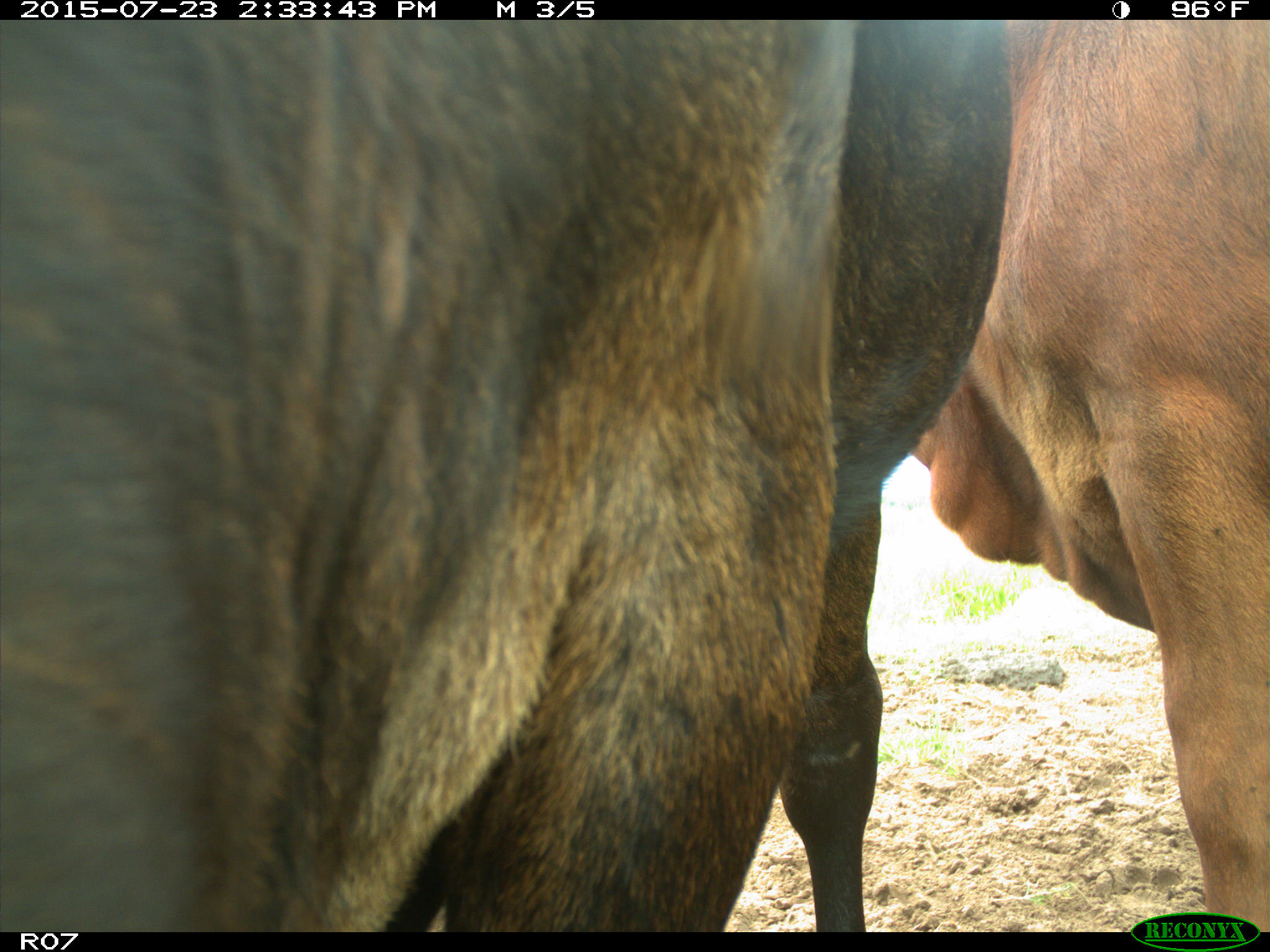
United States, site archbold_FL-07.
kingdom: Animalia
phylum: Chordata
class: Mammalia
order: Artiodactyla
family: Bovidae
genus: Bos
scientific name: Bos taurus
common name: domestic cow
Bos taurus (domestic cow).